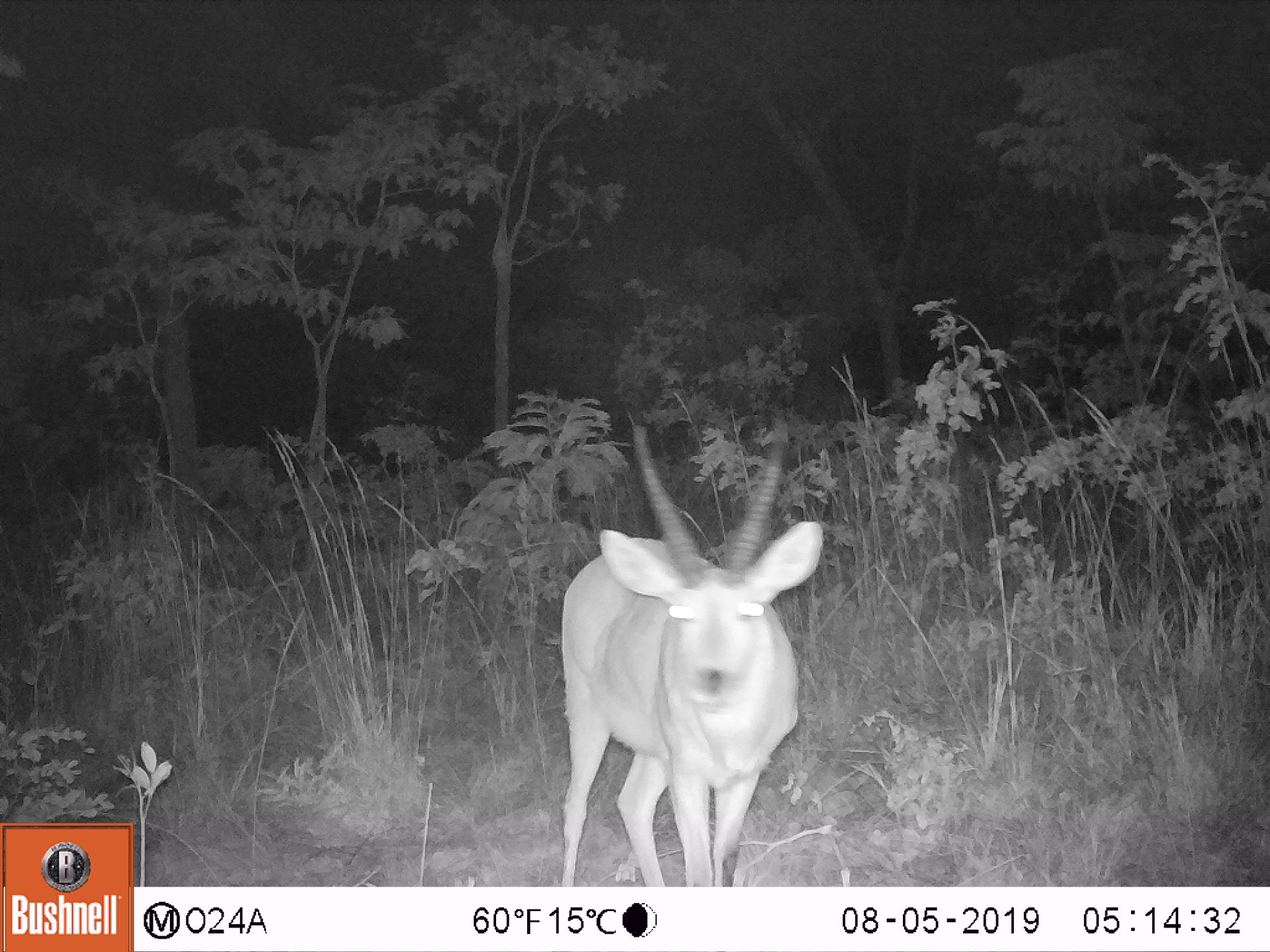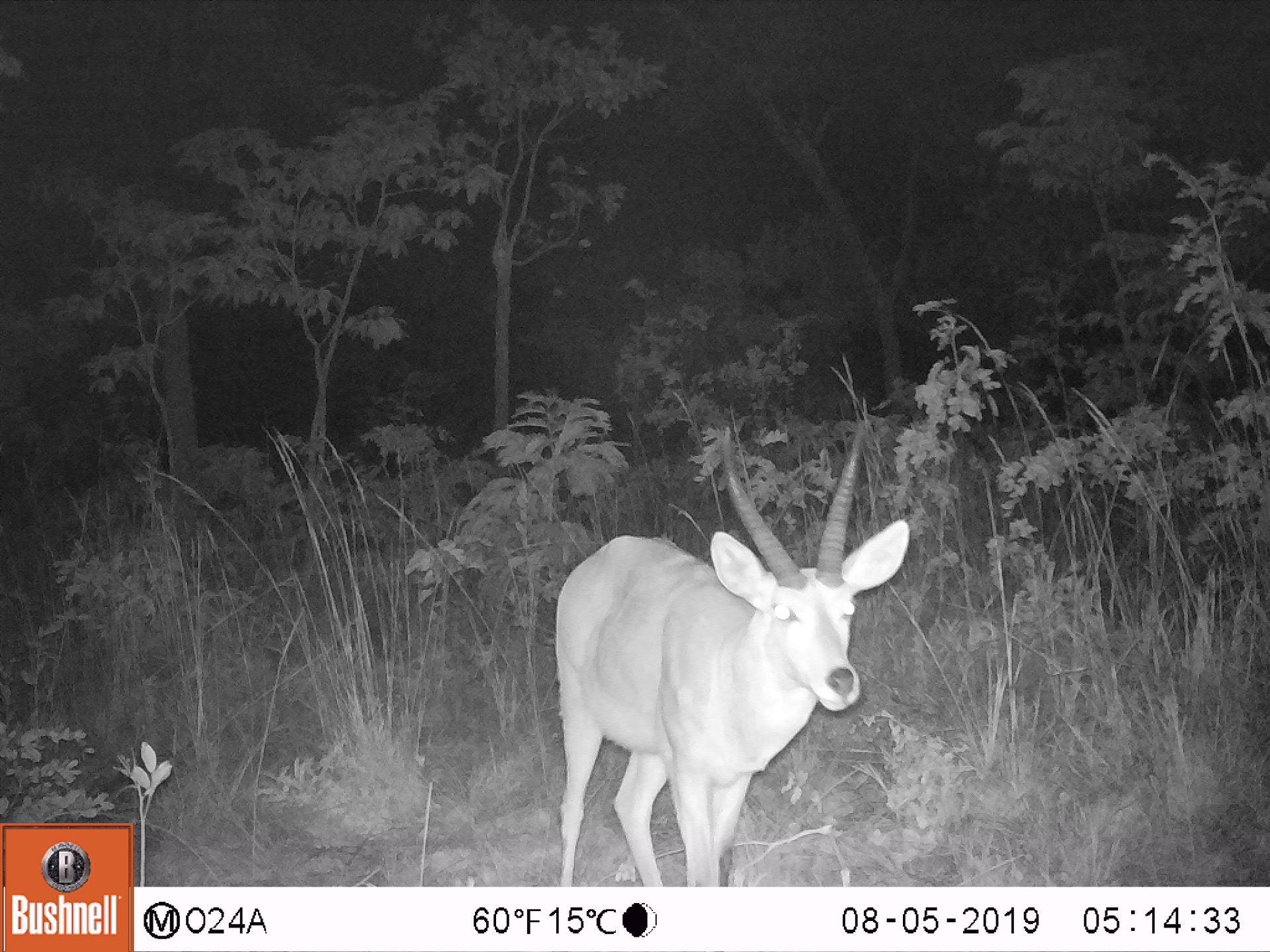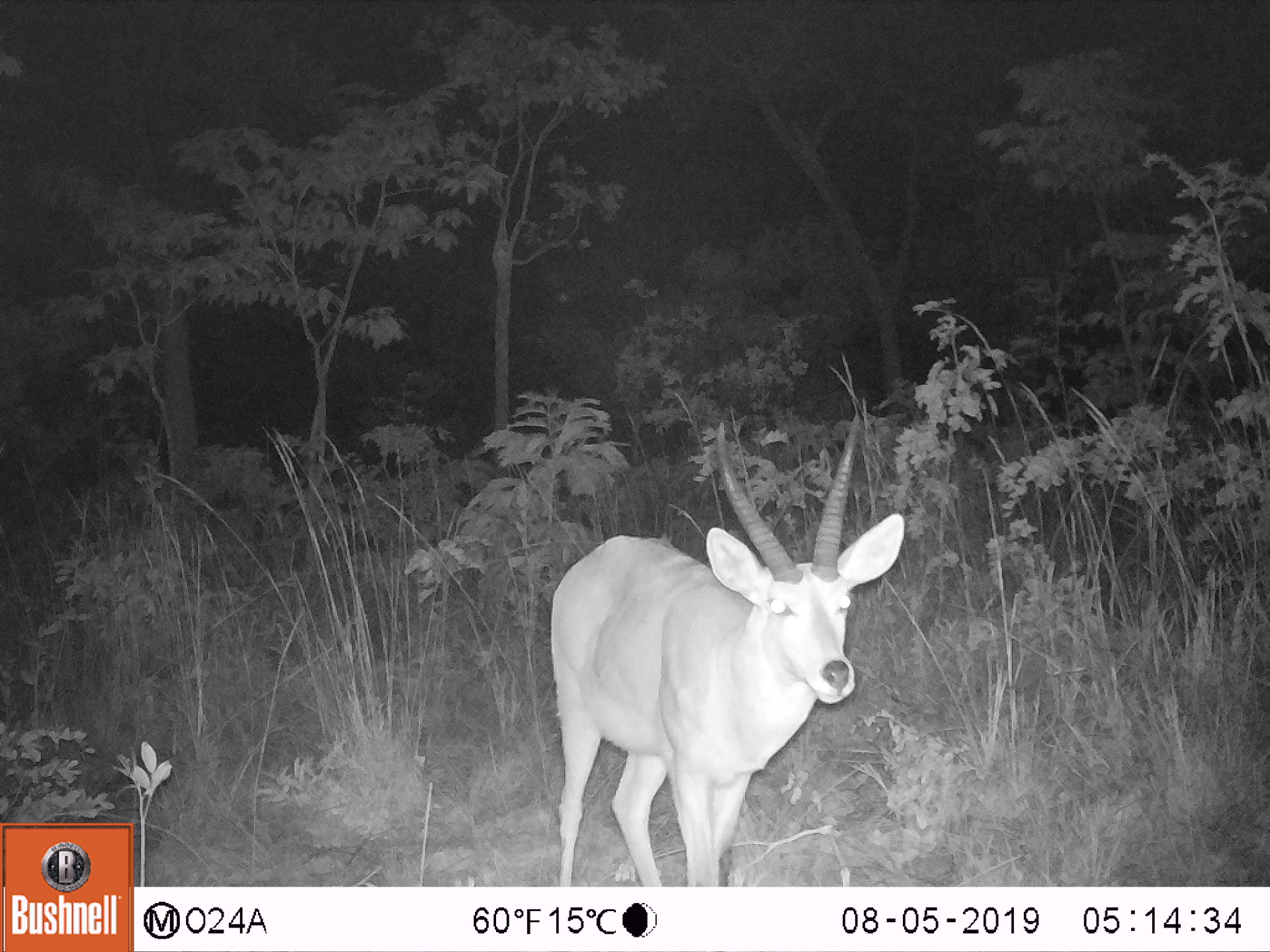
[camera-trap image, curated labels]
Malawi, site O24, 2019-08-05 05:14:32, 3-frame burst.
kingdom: Animalia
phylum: Chordata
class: Mammalia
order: Artiodactyla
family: Bovidae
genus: Redunca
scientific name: Redunca arundinum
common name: southern reedbuck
Southern reedbuck (Redunca arundinum), count 1.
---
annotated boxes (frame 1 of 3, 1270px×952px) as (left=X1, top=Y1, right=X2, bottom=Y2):
southern reedbuck: (left=558, top=408, right=829, bottom=884)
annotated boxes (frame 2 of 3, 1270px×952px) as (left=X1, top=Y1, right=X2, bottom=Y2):
southern reedbuck: (left=552, top=407, right=913, bottom=885)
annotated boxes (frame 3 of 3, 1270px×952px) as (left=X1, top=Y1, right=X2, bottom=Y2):
southern reedbuck: (left=545, top=405, right=908, bottom=884)